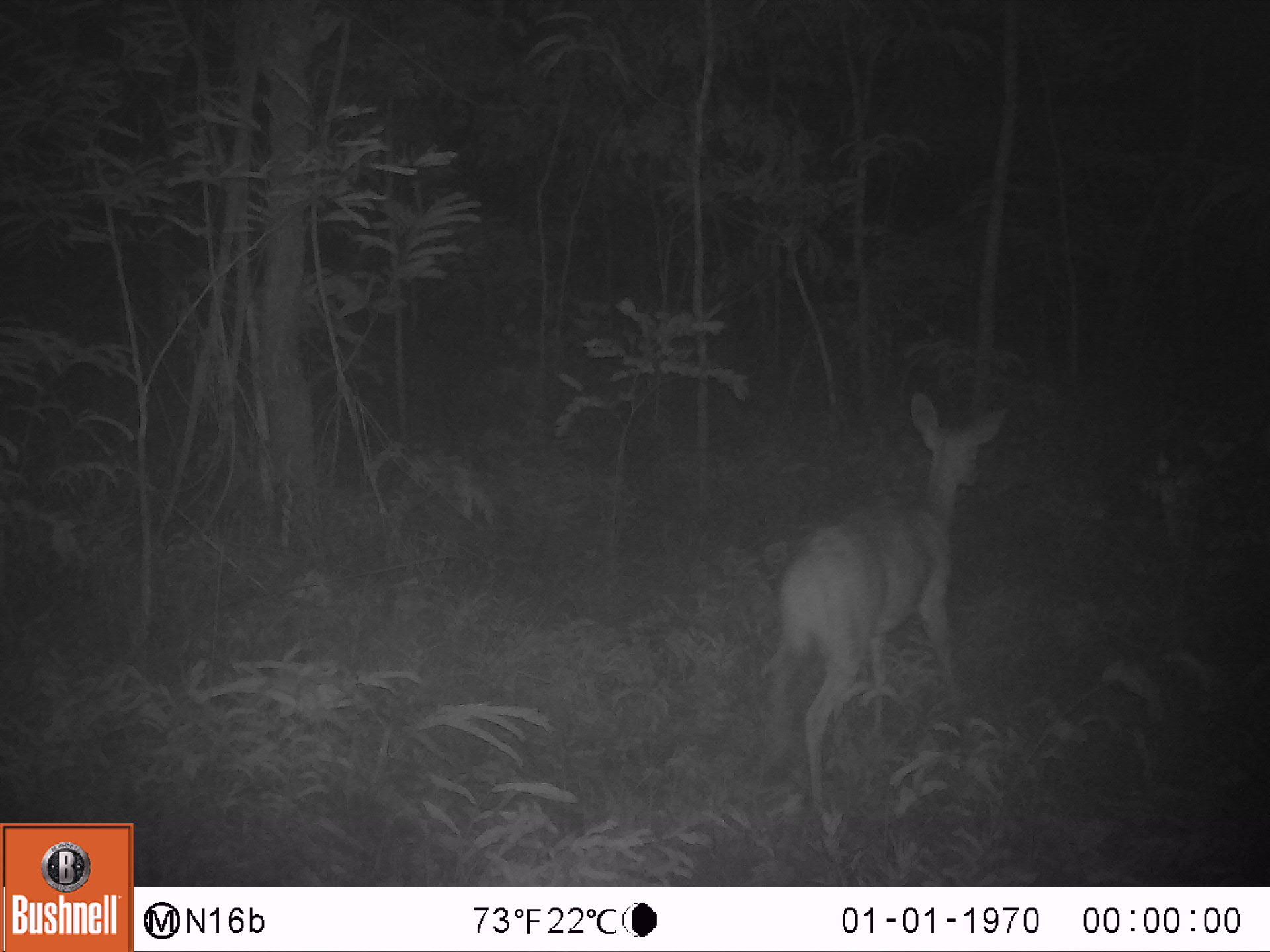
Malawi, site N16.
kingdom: Animalia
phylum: Chordata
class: Mammalia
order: Artiodactyla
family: Bovidae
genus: Redunca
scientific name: Redunca arundinum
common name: southern reedbuck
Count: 1.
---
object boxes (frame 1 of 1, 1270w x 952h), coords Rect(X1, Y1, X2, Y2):
southern reedbuck: Rect(737, 383, 1007, 819)